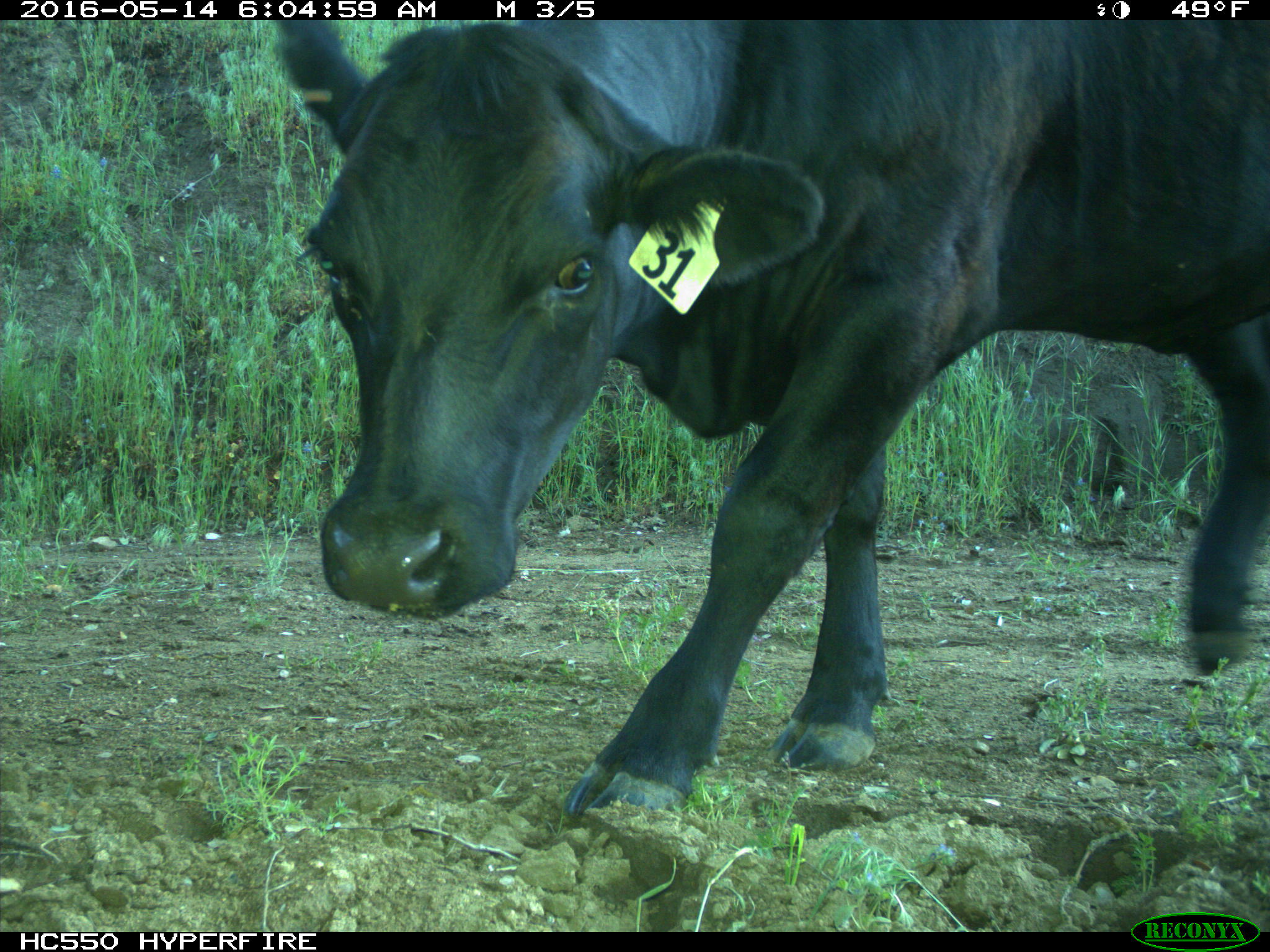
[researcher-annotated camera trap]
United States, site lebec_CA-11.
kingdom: Animalia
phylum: Chordata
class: Mammalia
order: Artiodactyla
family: Bovidae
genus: Bos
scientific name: Bos taurus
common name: domestic cow